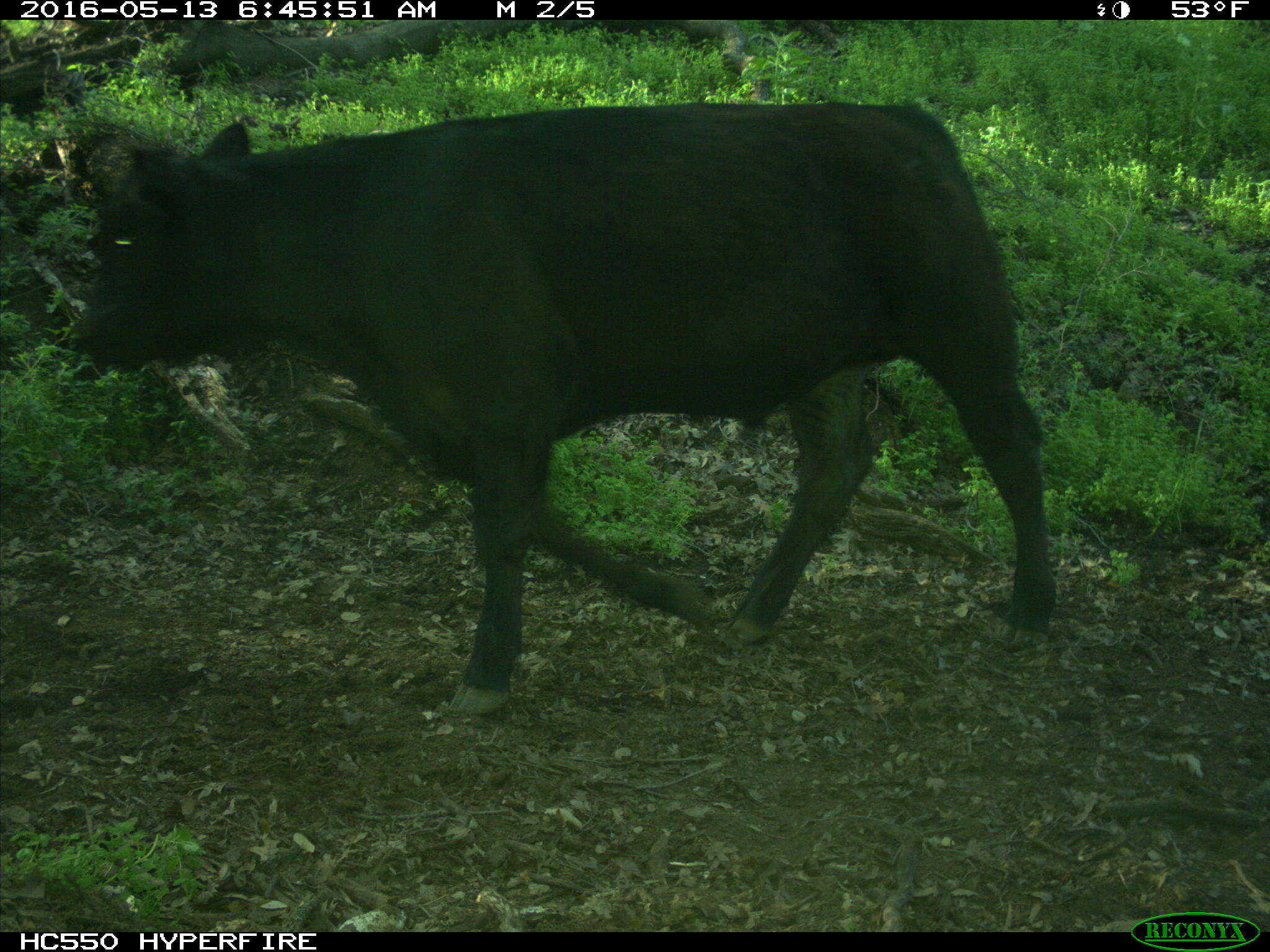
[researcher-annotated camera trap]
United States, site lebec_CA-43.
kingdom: Animalia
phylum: Chordata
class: Mammalia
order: Artiodactyla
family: Bovidae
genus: Bos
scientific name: Bos taurus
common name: domestic cow